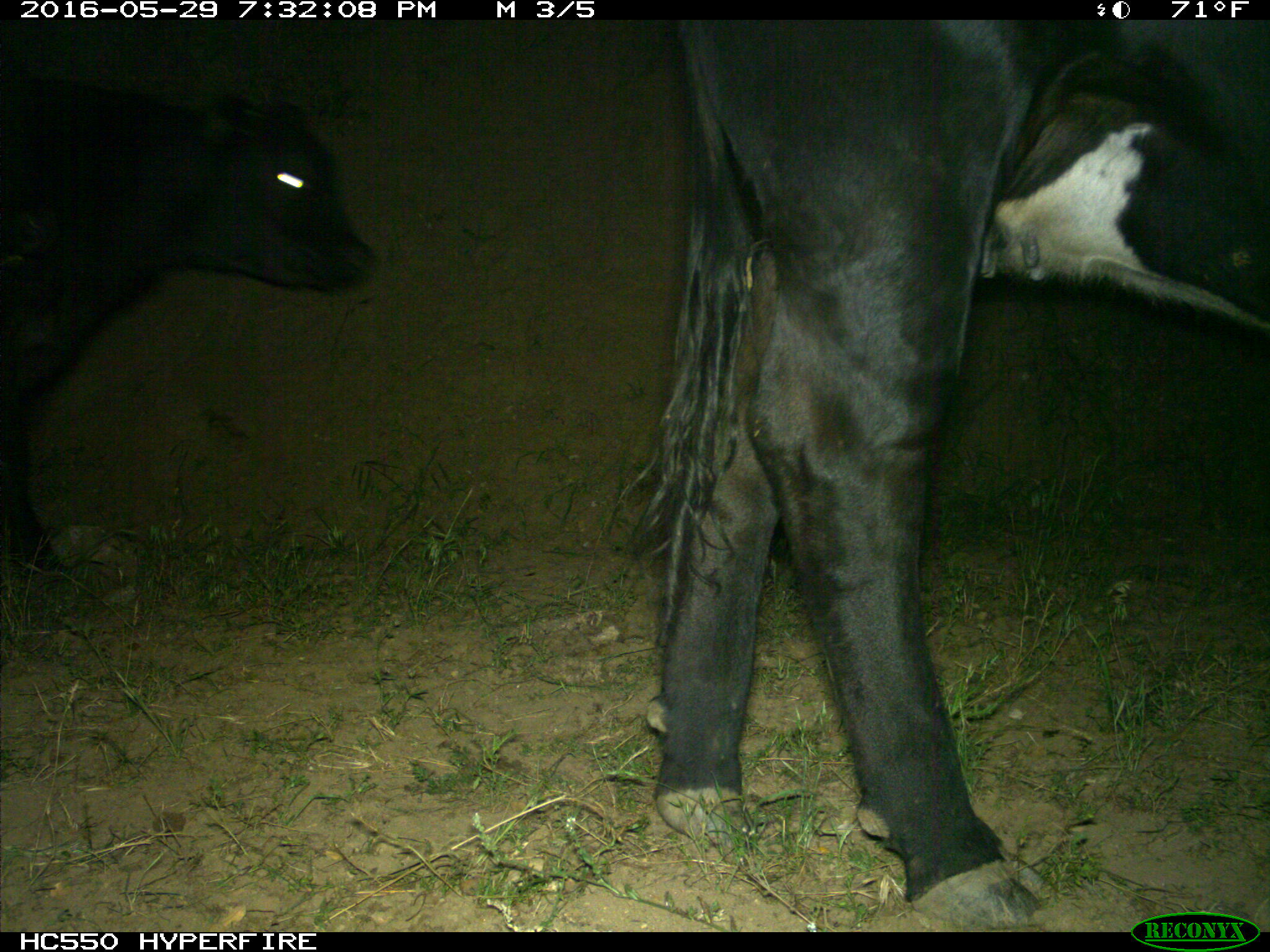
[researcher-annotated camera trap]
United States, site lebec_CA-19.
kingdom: Animalia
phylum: Chordata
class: Mammalia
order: Artiodactyla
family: Bovidae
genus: Bos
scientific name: Bos taurus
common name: domestic cow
Bos taurus (domestic cow).